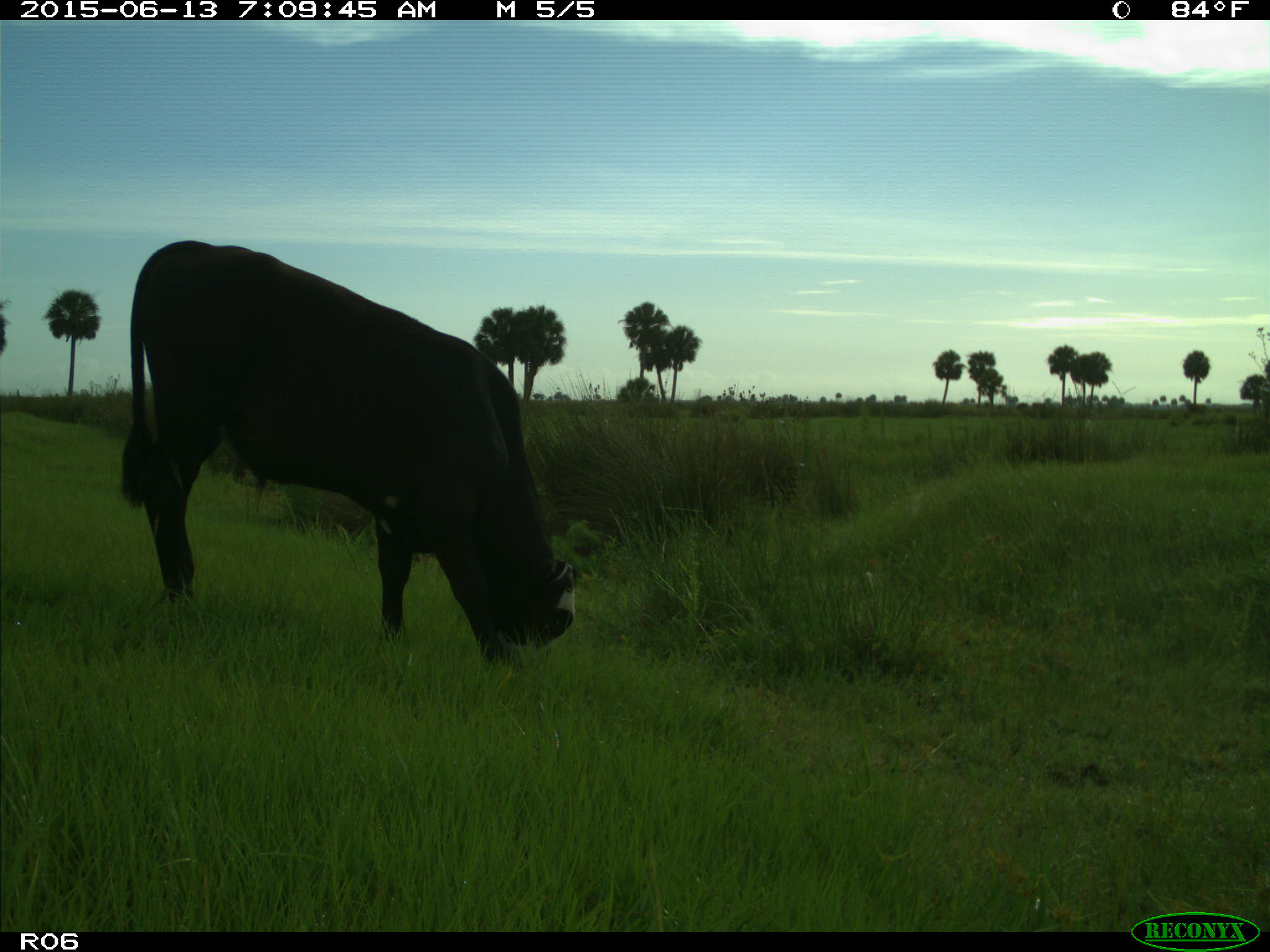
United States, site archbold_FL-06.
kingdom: Animalia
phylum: Chordata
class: Mammalia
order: Artiodactyla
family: Bovidae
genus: Bos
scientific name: Bos taurus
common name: domestic cow